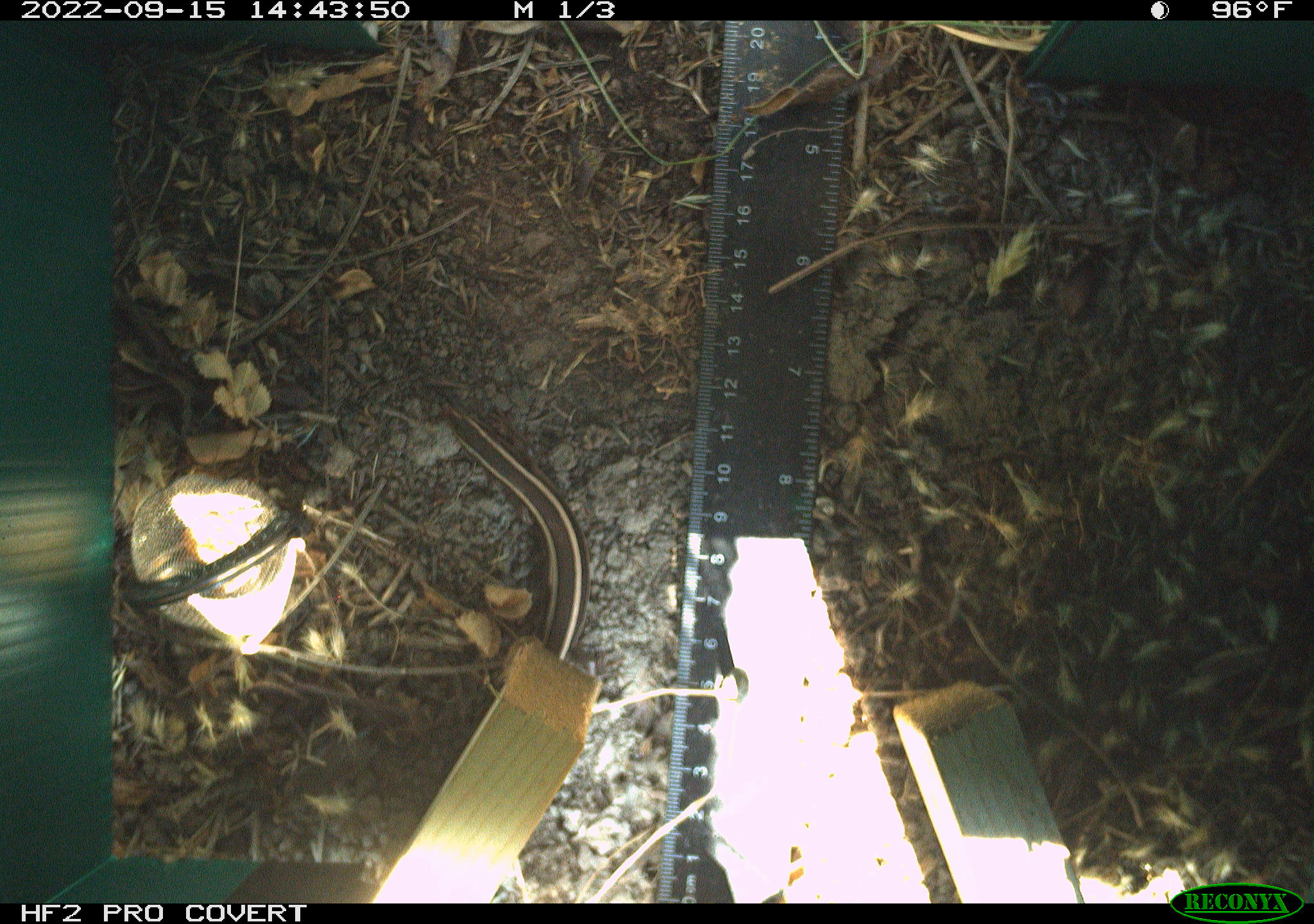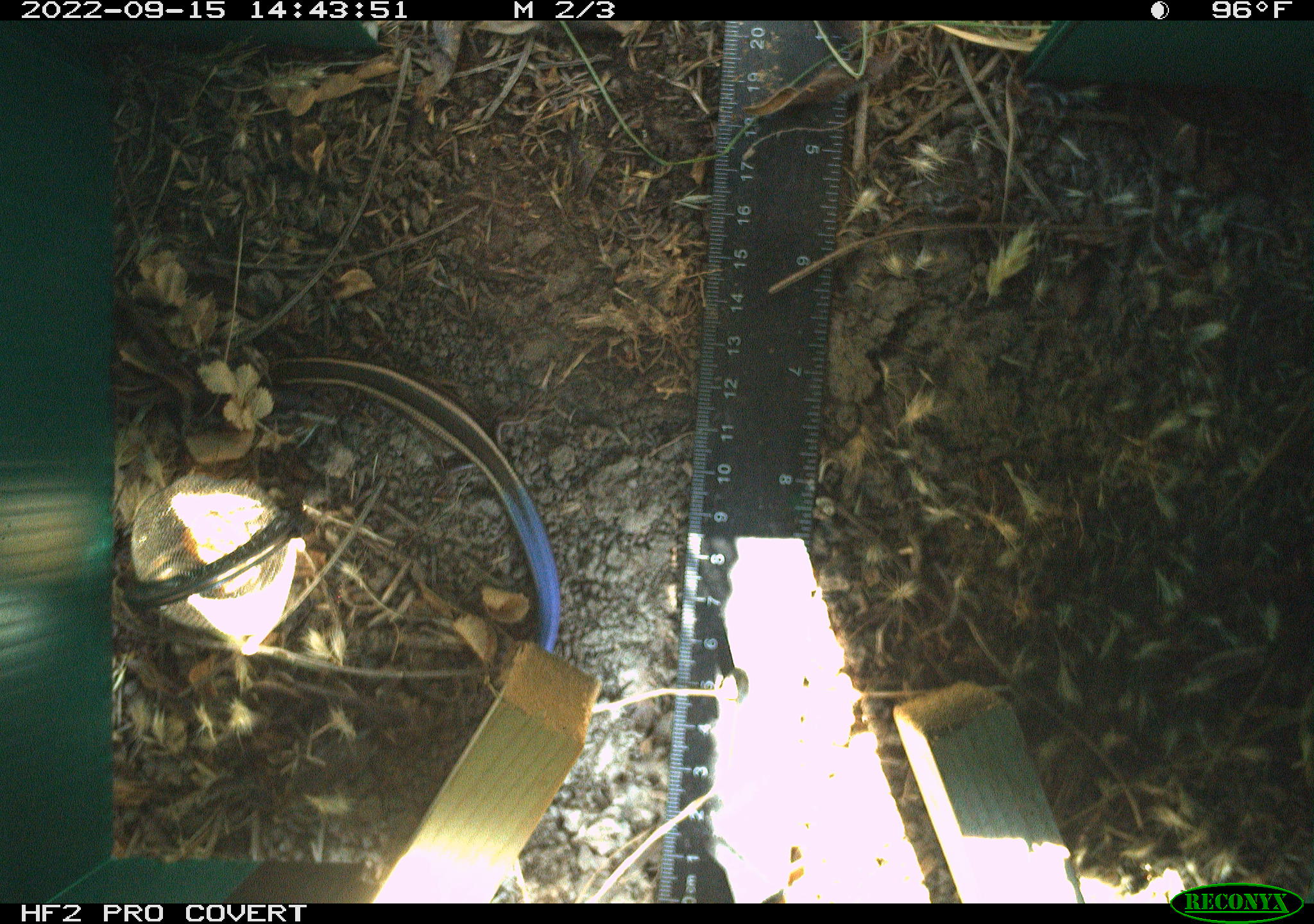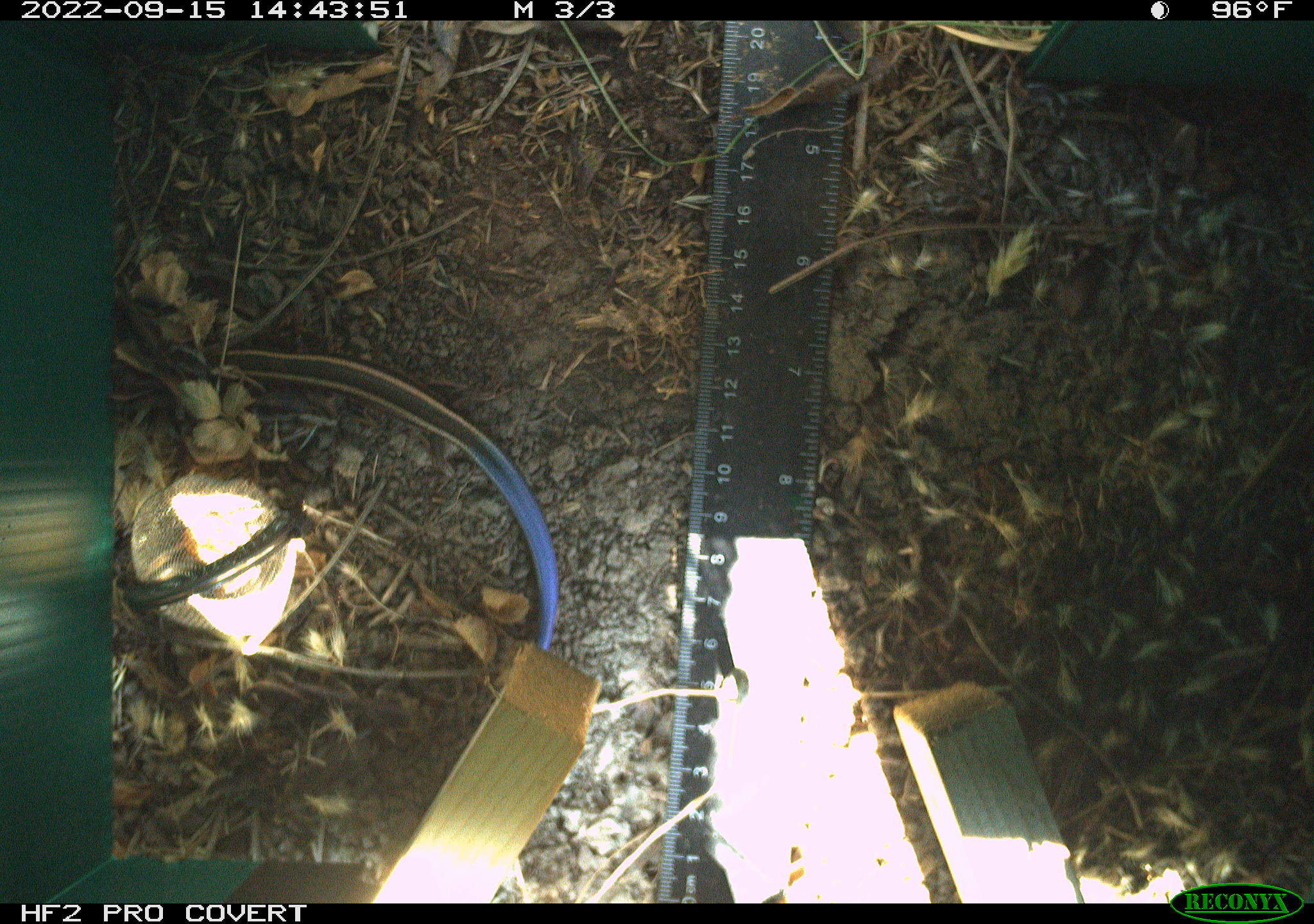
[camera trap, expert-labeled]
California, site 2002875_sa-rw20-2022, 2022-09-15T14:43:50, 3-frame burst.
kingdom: Animalia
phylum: Chordata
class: Reptilia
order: Squamata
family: Scincidae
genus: Plestiodon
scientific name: Plestiodon skiltonianus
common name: western skink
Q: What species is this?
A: Western skink (Plestiodon skiltonianus).